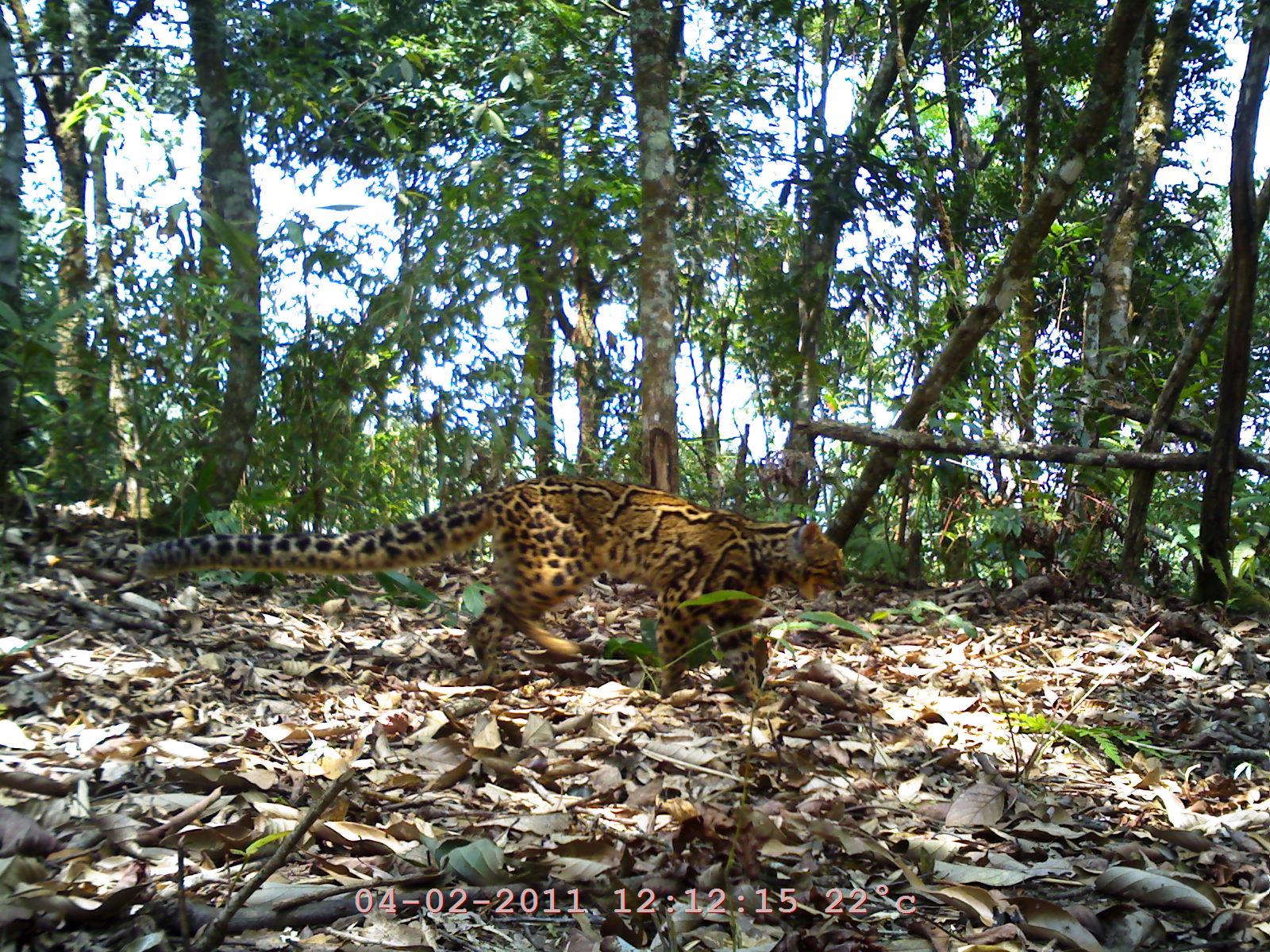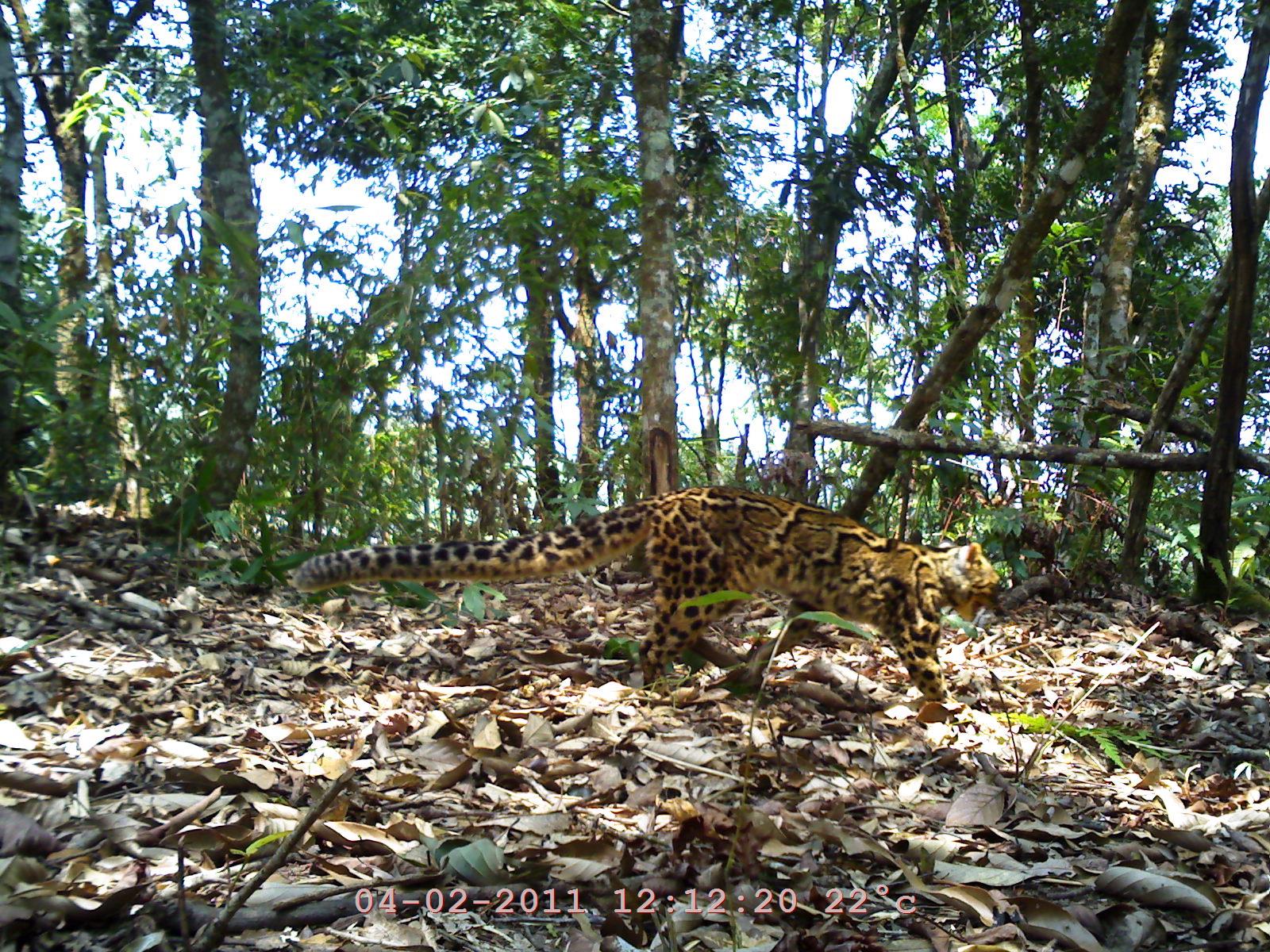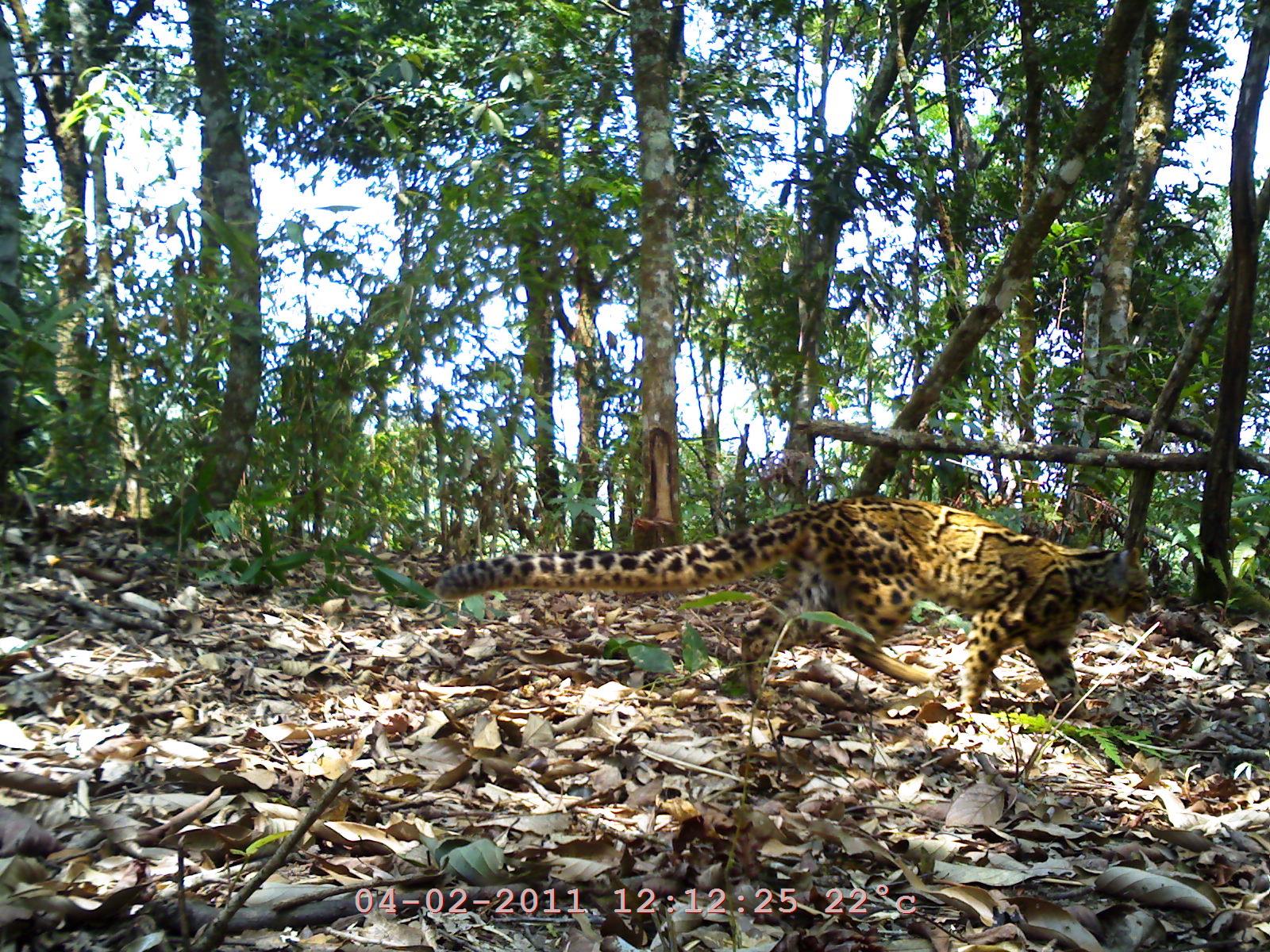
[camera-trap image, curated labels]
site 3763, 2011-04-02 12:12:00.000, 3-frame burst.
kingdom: Animalia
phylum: Chordata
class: Mammalia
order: Carnivora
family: Felidae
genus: Pardofelis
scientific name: Pardofelis marmorata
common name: marbled cat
Pardofelis marmorata (marbled cat), count 1.